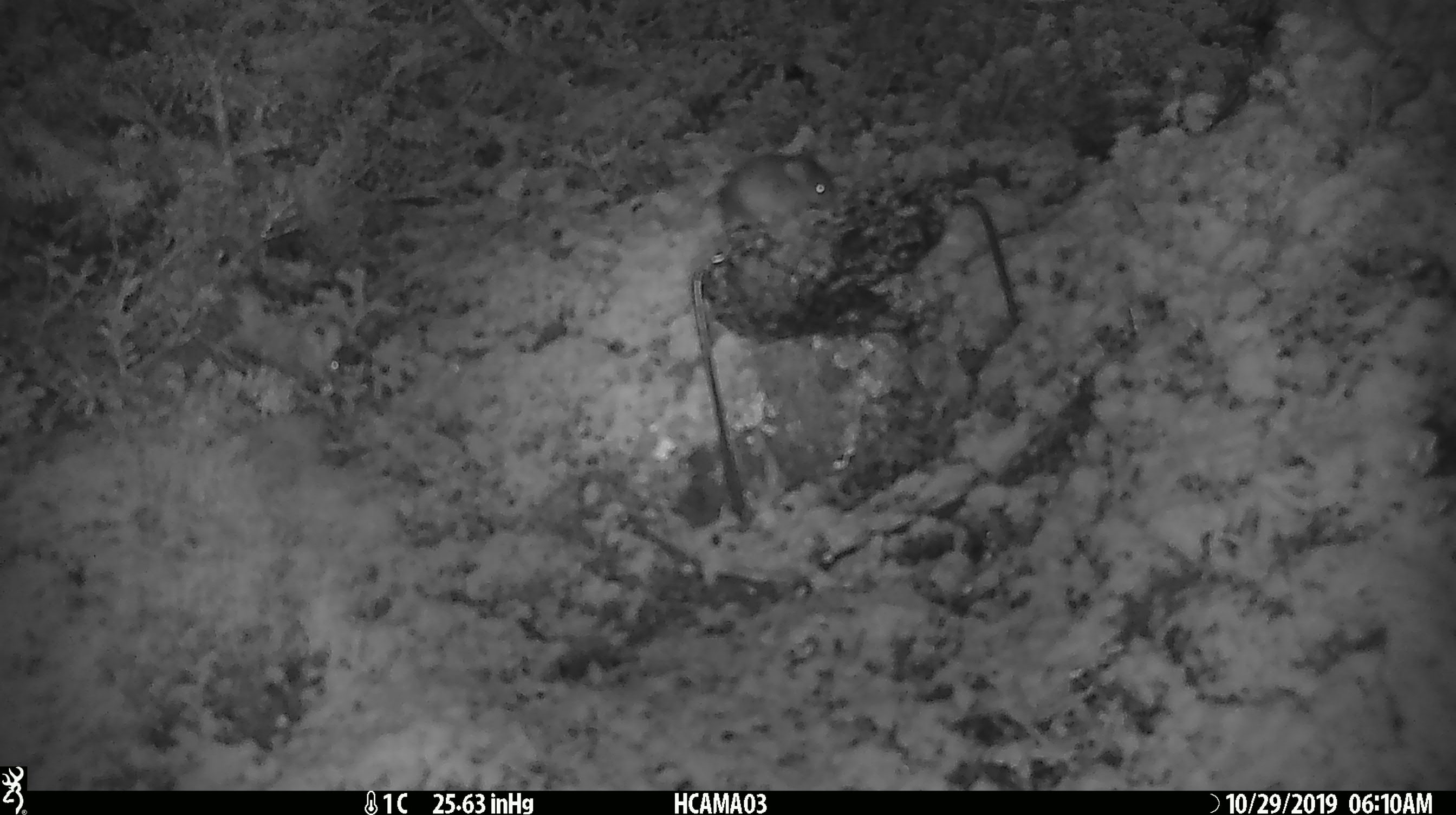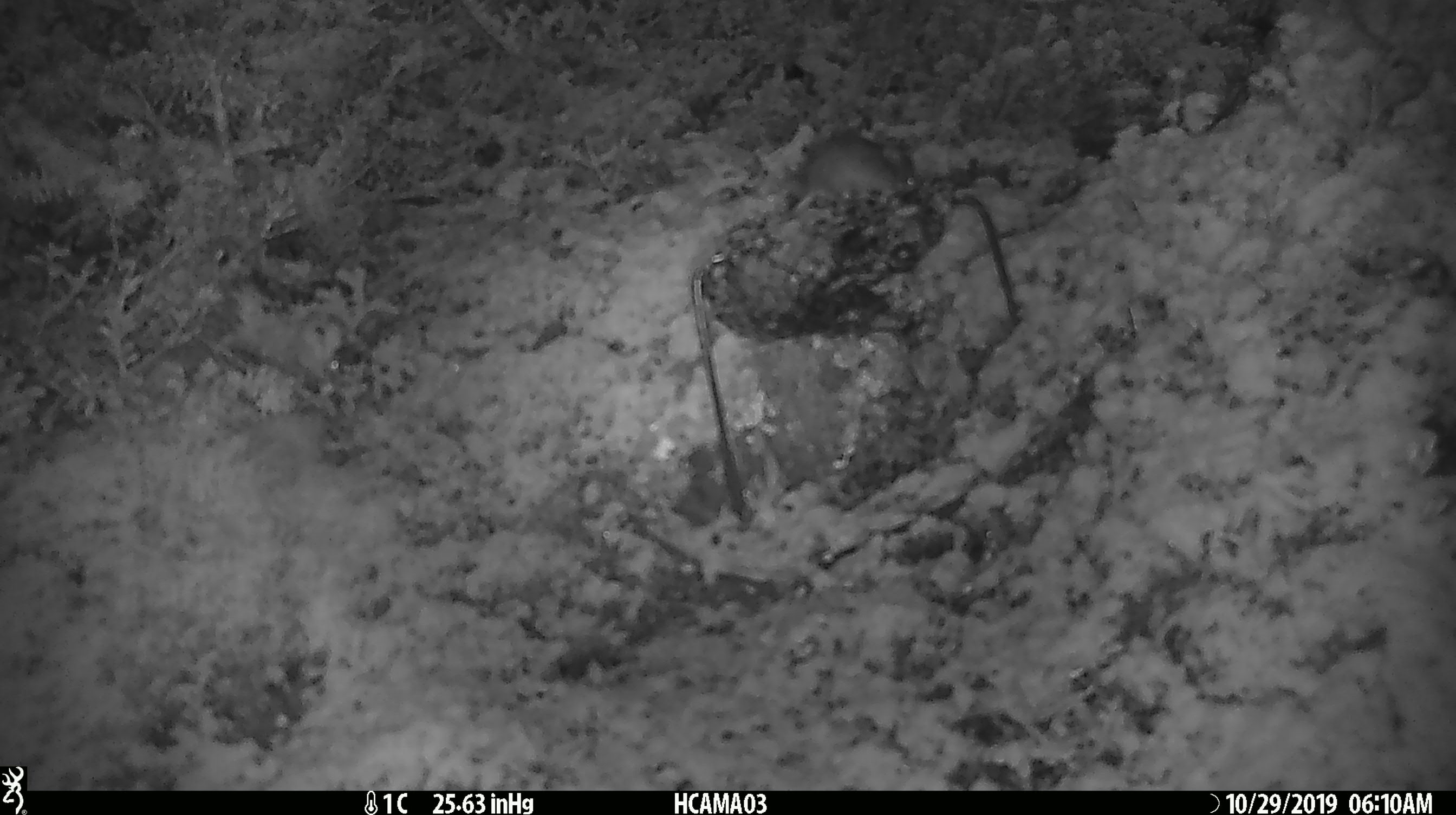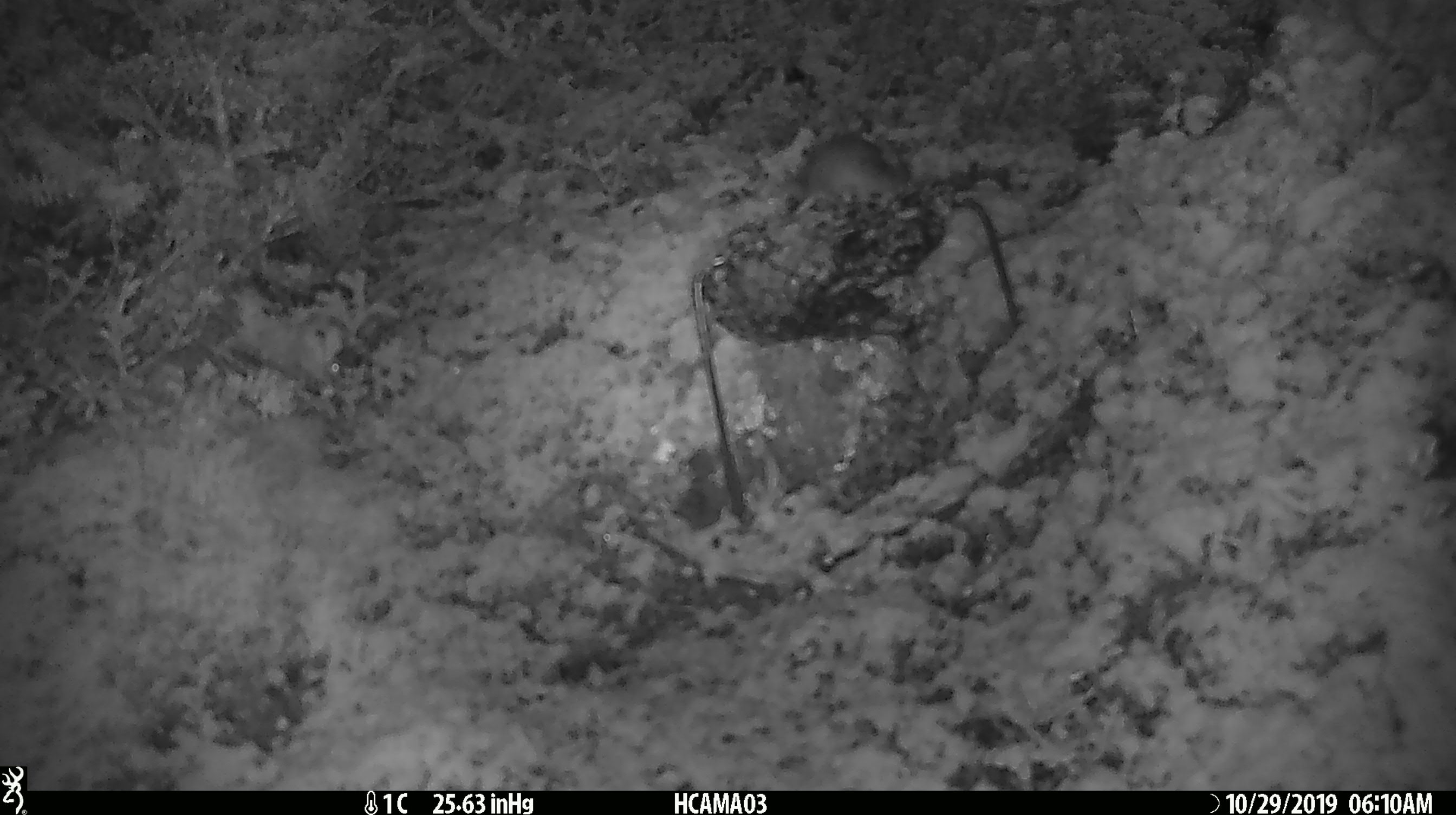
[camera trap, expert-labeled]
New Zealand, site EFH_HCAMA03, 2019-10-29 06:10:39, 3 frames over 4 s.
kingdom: Animalia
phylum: Chordata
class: Mammalia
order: Rodentia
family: Muridae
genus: Mus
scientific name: Mus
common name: mouse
Mouse (Mus).